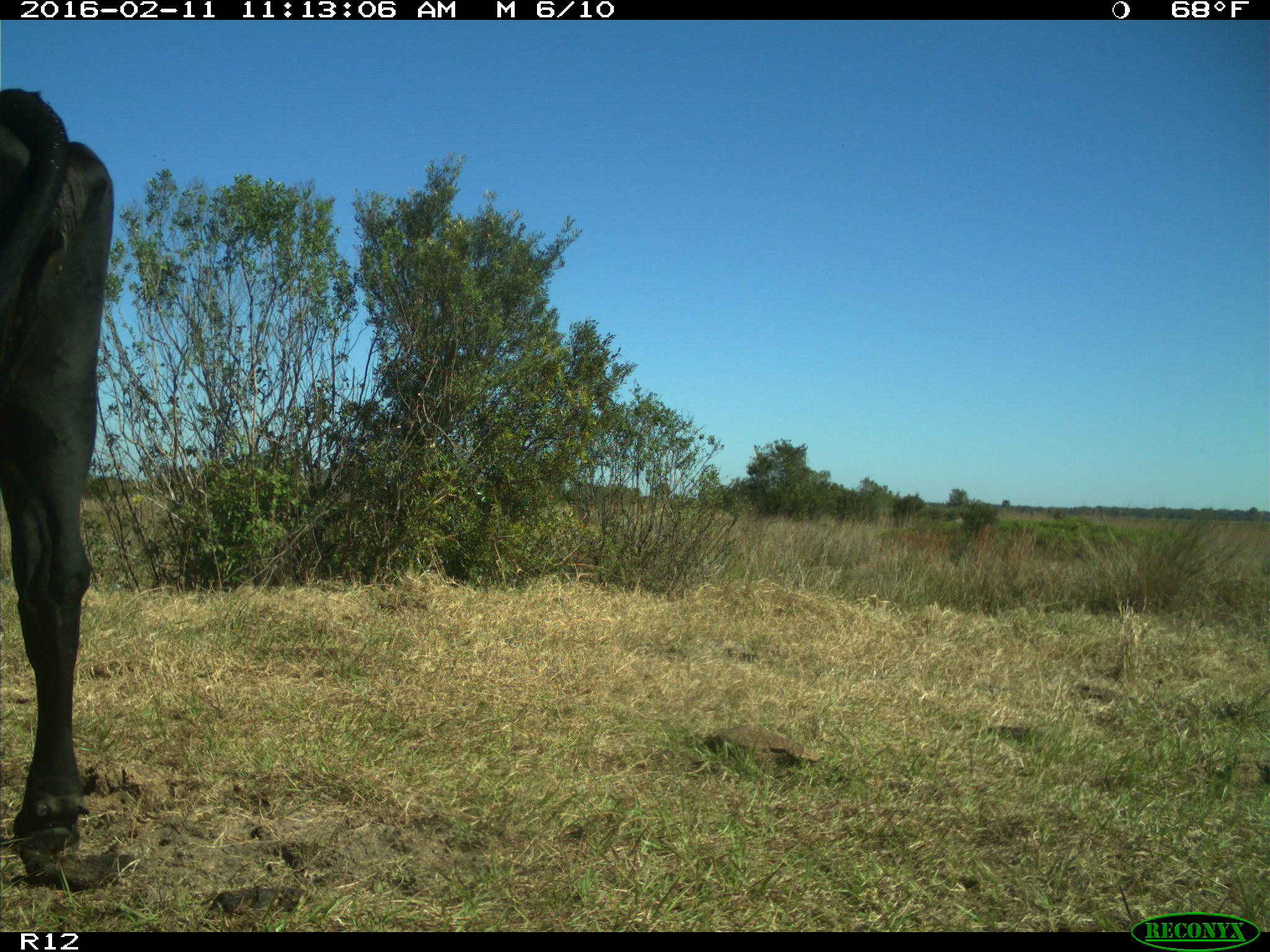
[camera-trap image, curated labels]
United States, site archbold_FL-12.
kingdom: Animalia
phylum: Chordata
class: Mammalia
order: Artiodactyla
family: Bovidae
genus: Bos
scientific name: Bos taurus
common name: domestic cow